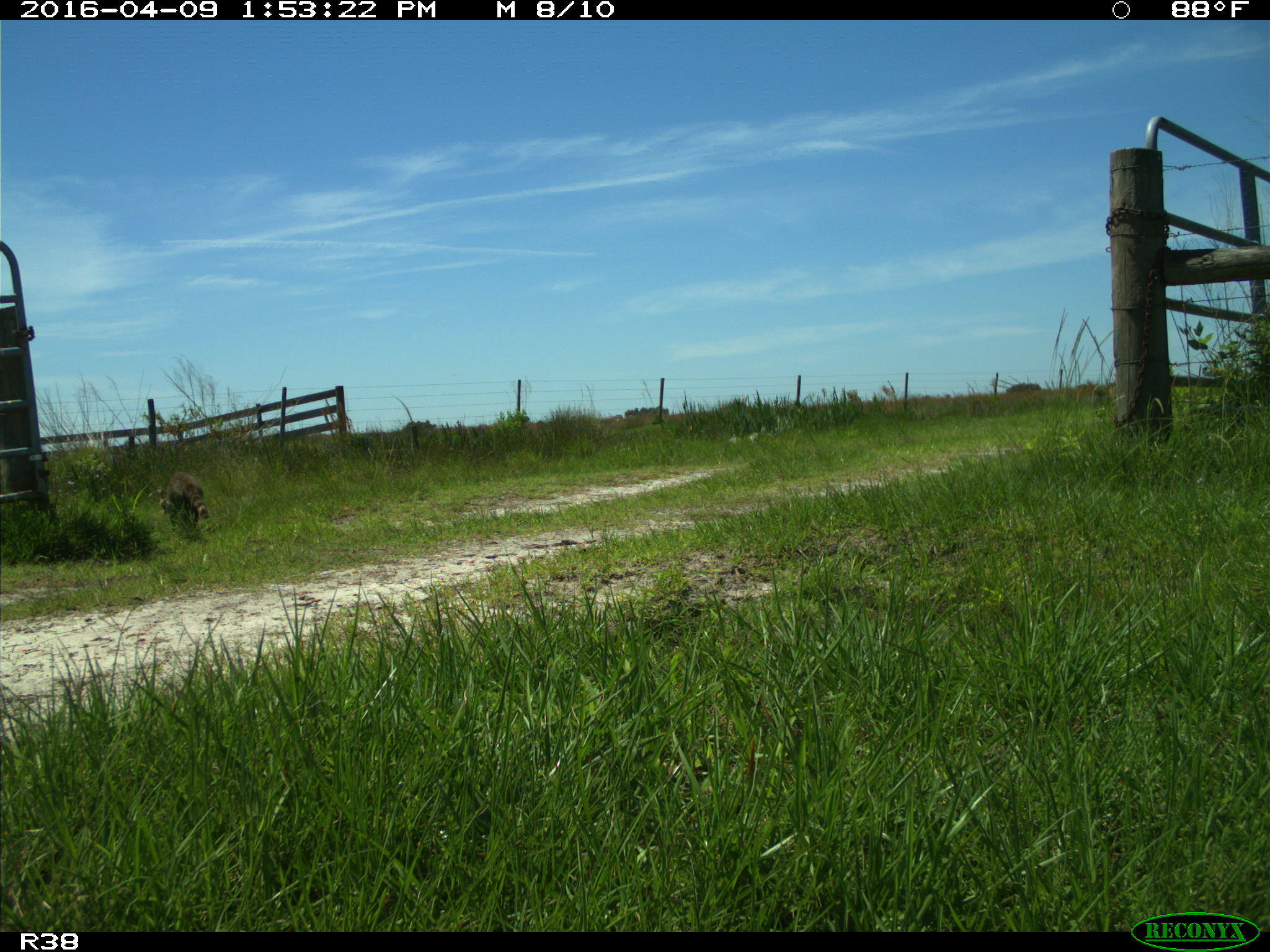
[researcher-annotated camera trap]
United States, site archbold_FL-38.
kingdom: Animalia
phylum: Chordata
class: Mammalia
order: Carnivora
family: Procyonidae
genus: Procyon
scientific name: Procyon lotor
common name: common raccoon